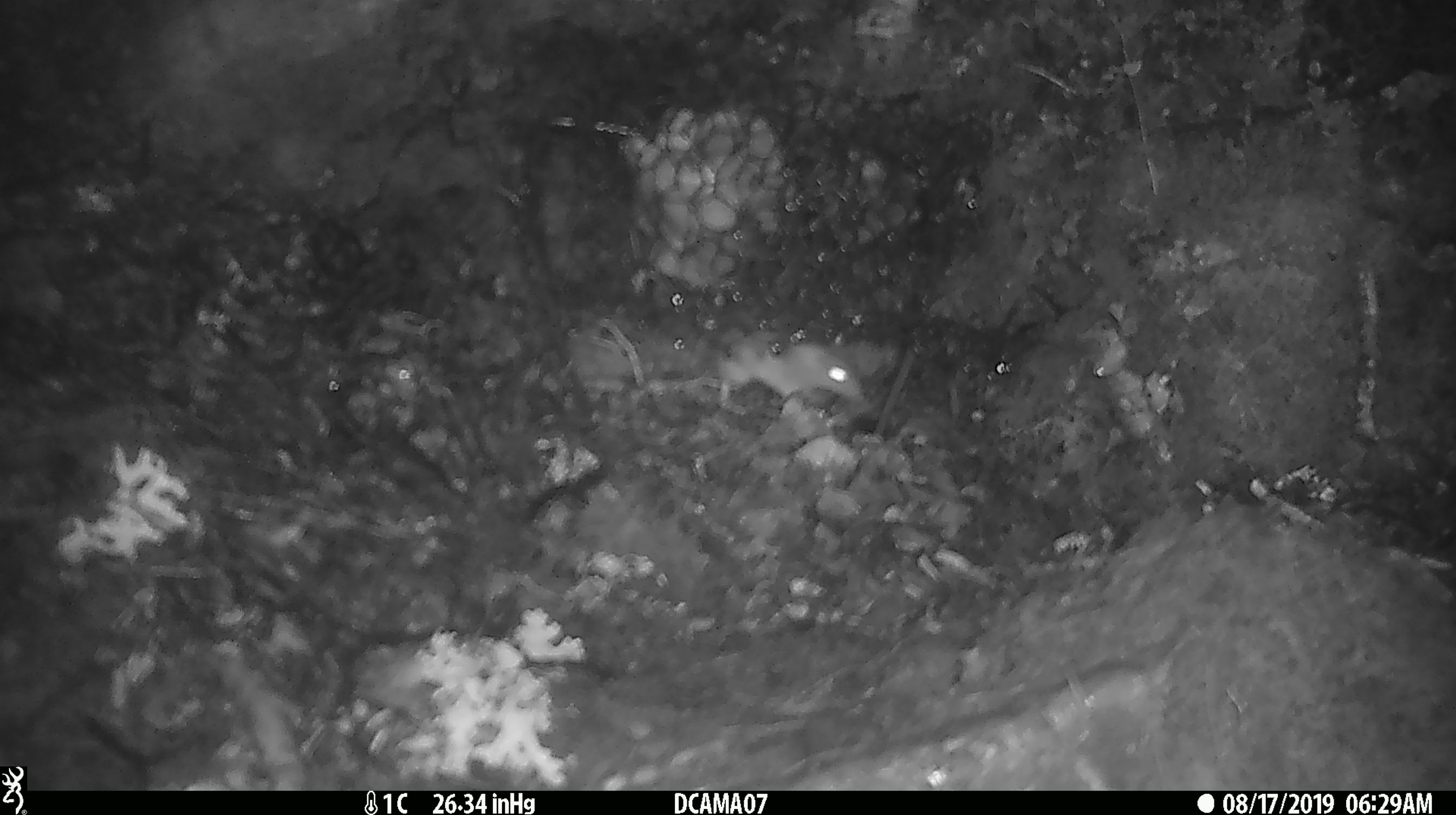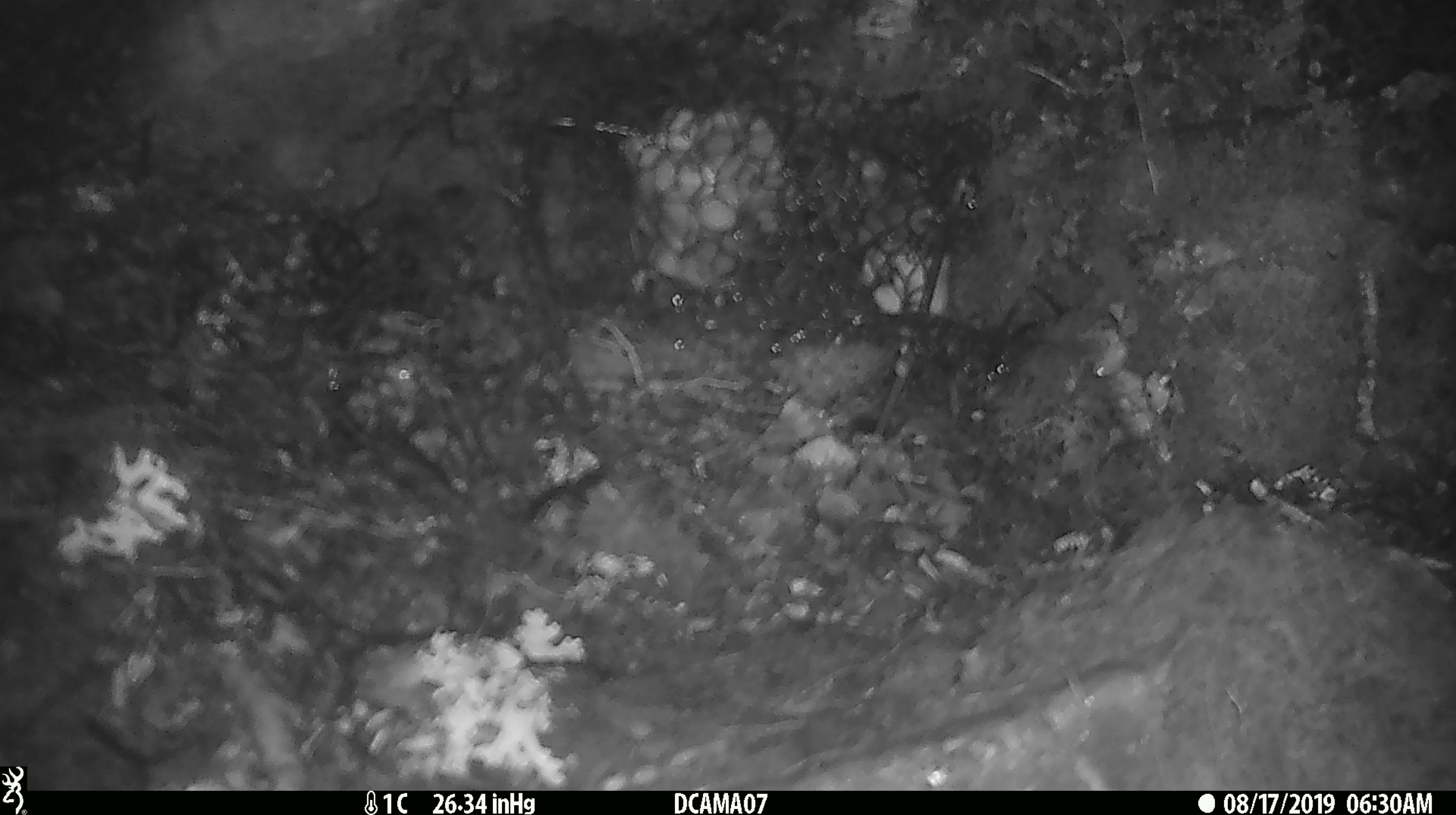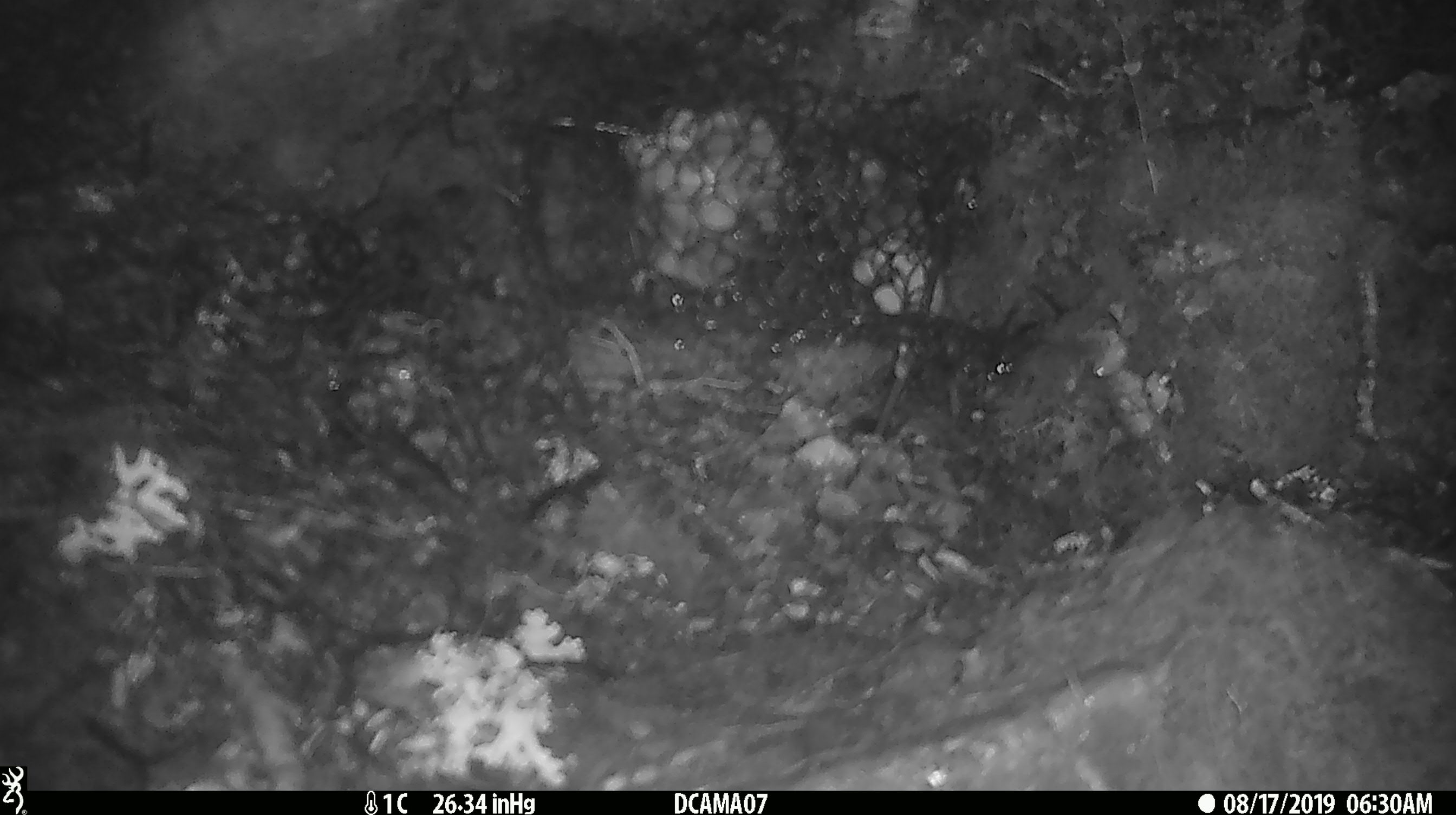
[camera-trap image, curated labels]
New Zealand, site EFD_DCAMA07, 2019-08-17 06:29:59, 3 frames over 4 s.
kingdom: Animalia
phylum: Chordata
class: Mammalia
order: Rodentia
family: Muridae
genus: Mus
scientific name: Mus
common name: mouse